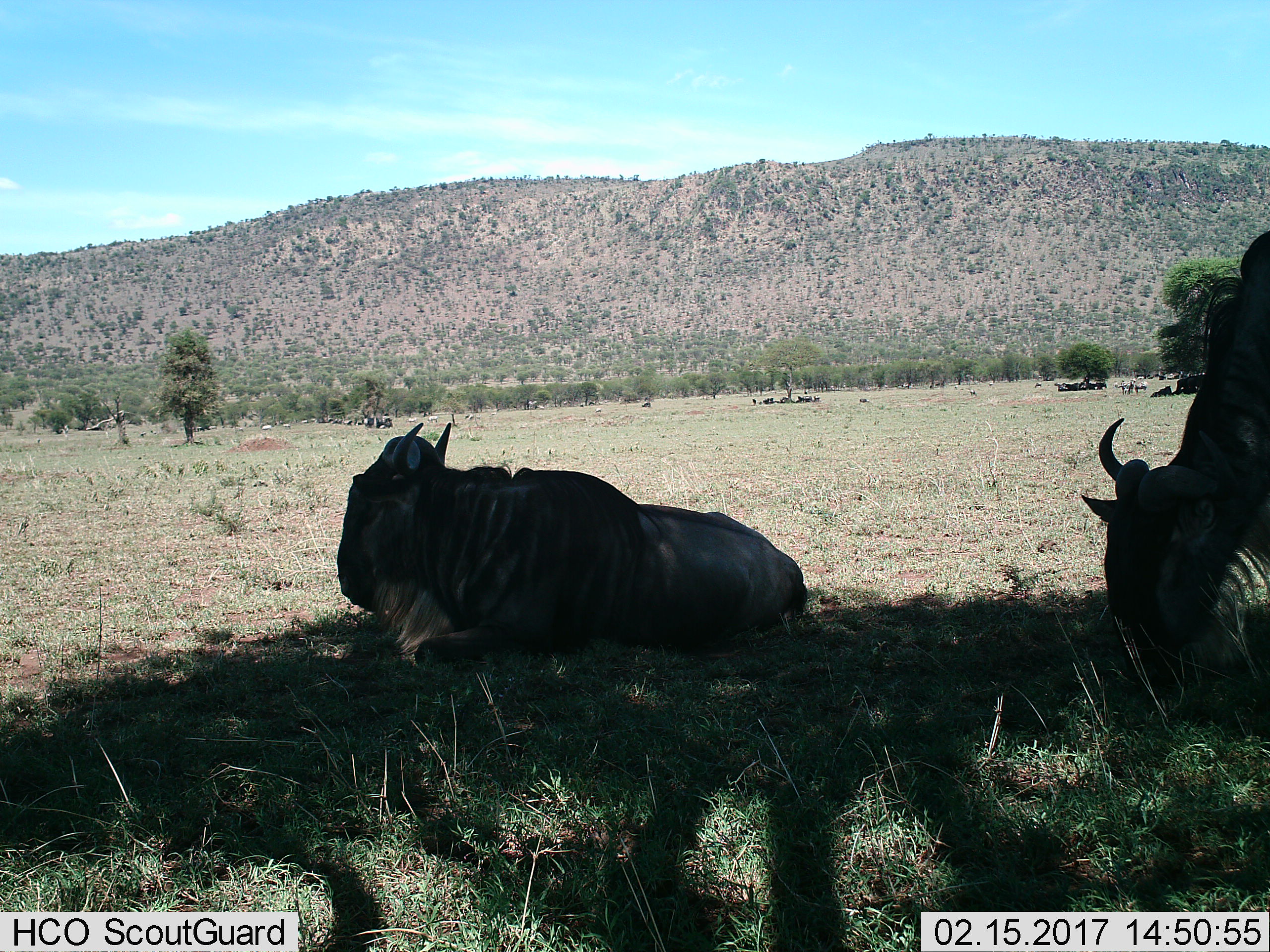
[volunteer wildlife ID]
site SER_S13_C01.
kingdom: Animalia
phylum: Chordata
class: Mammalia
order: Artiodactyla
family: Bovidae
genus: Connochaetes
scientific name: Connochaetes taurinus taurinus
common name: blue wildebeest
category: wildebeestblue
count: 2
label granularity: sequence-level